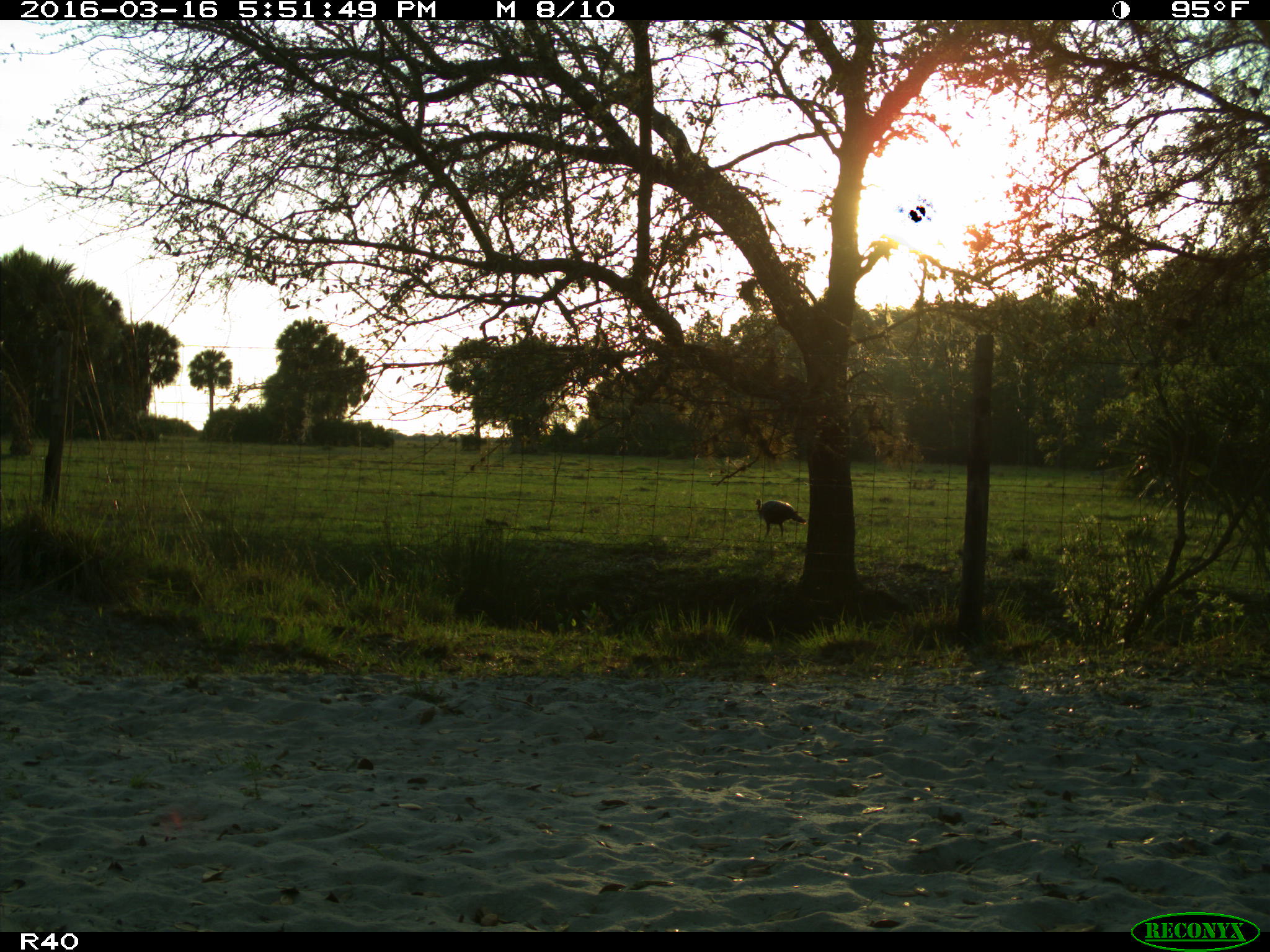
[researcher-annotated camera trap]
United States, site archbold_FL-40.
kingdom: Animalia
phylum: Chordata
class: Aves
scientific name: Aves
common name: birds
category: unidentified bird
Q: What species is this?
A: Unidentified bird (birds) (Aves).